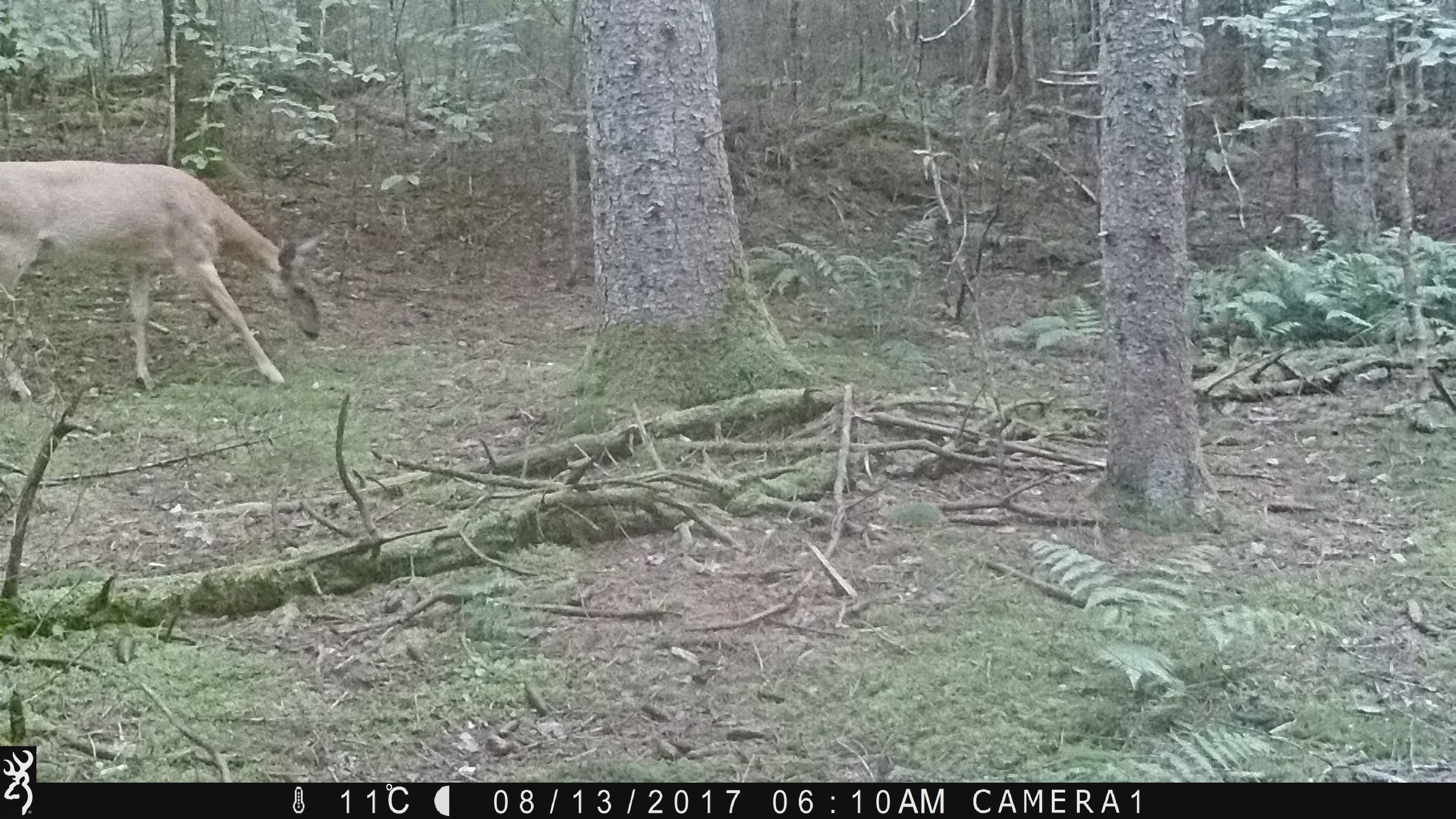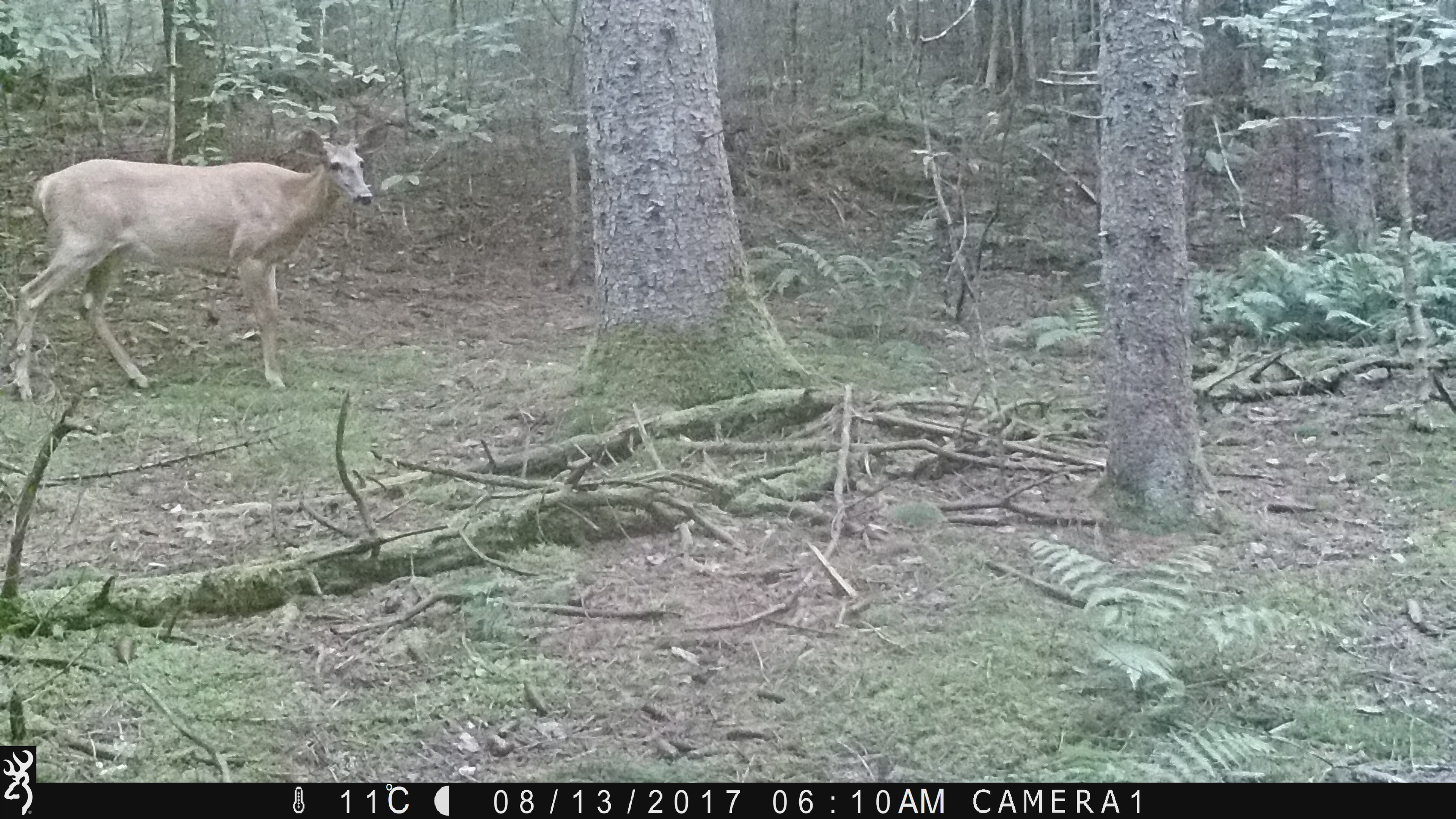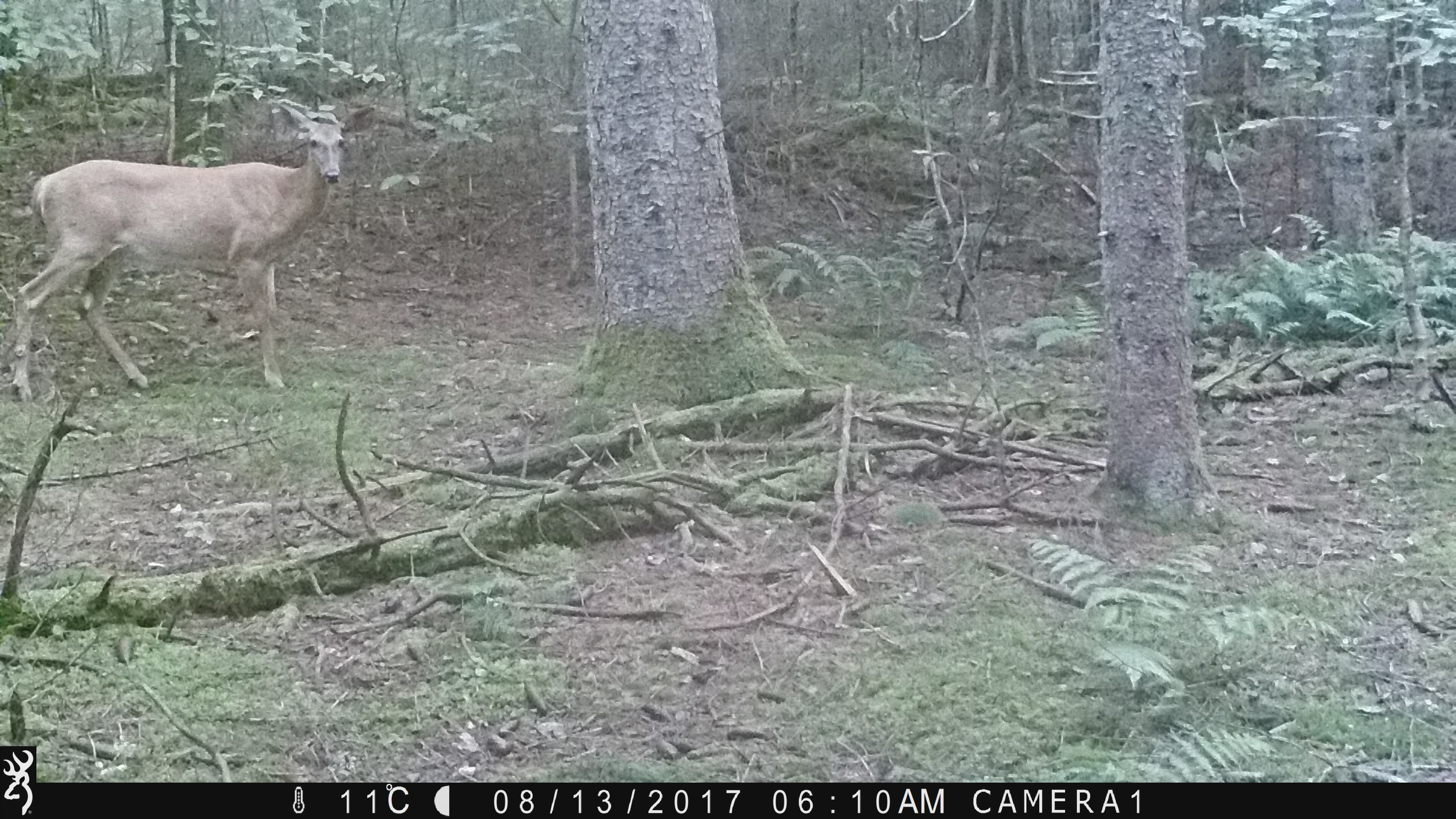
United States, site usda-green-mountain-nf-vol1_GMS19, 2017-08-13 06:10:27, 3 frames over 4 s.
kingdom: Animalia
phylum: Chordata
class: Mammalia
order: Artiodactyla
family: Cervidae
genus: Odocoileus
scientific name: Odocoileus virginianus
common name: white-tailed deer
White-tailed deer (Odocoileus virginianus).